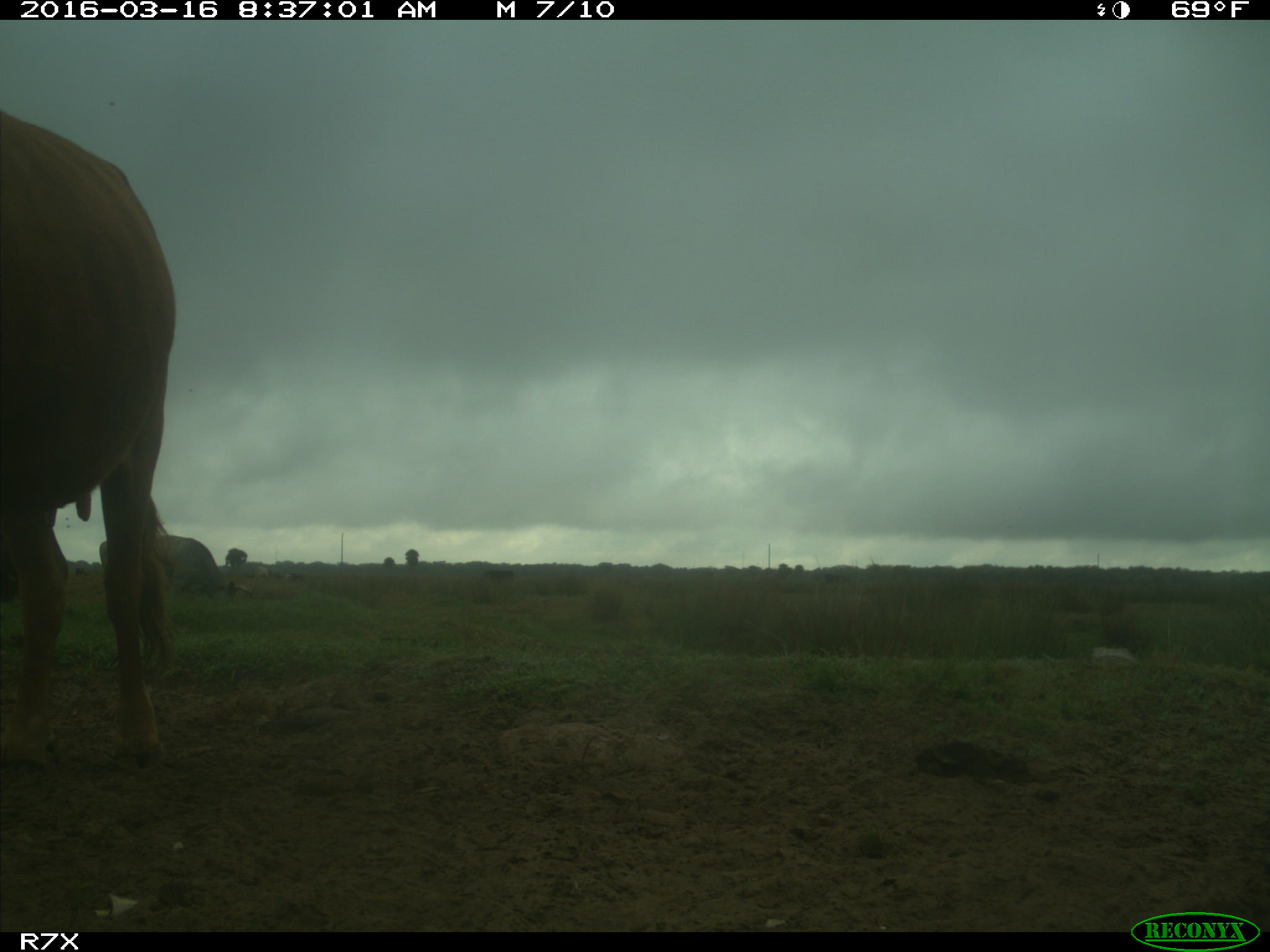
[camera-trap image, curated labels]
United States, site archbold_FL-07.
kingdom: Animalia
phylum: Chordata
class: Mammalia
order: Artiodactyla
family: Bovidae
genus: Bos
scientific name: Bos taurus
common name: domestic cow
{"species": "Bos taurus (domestic cow)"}